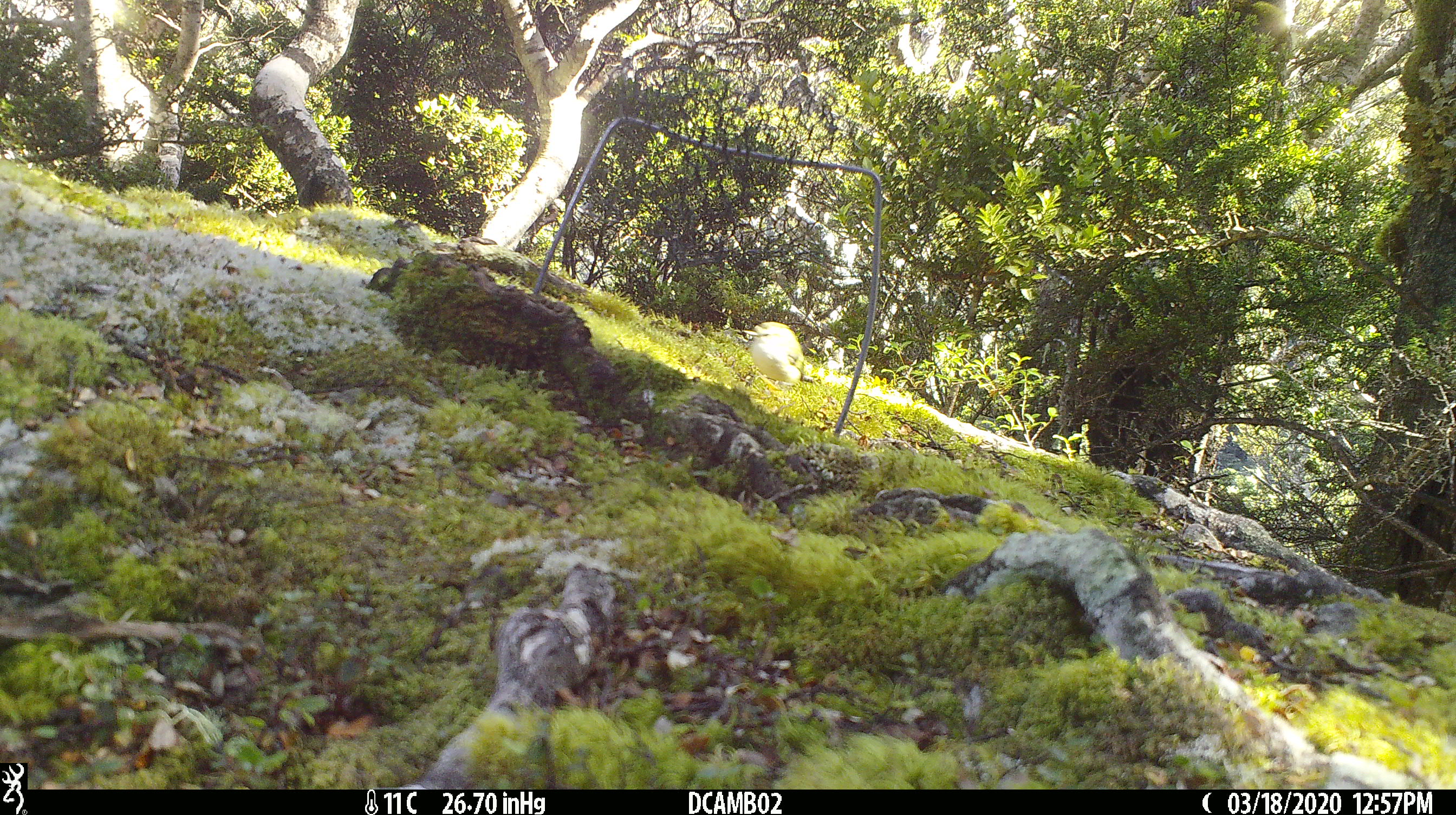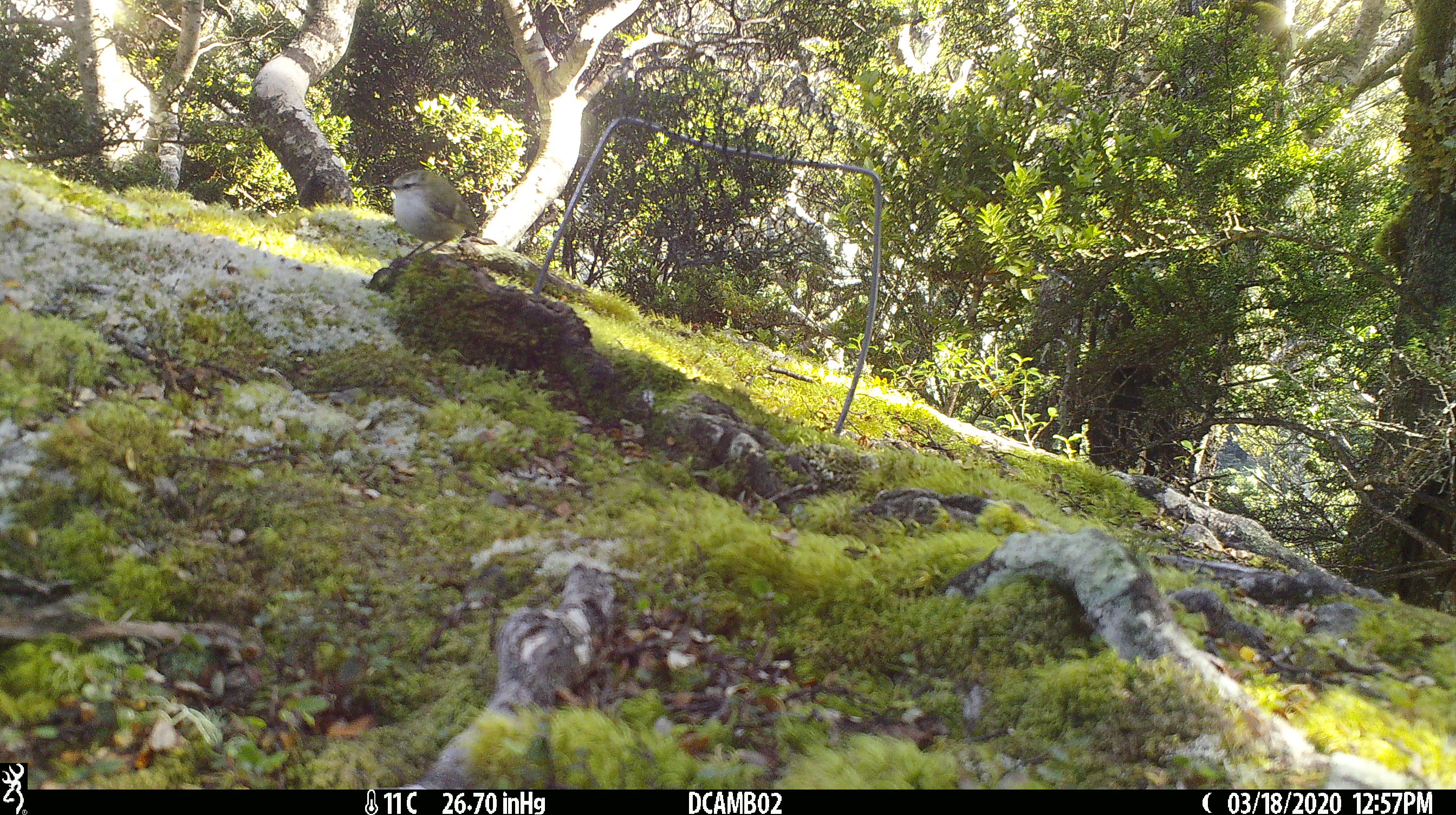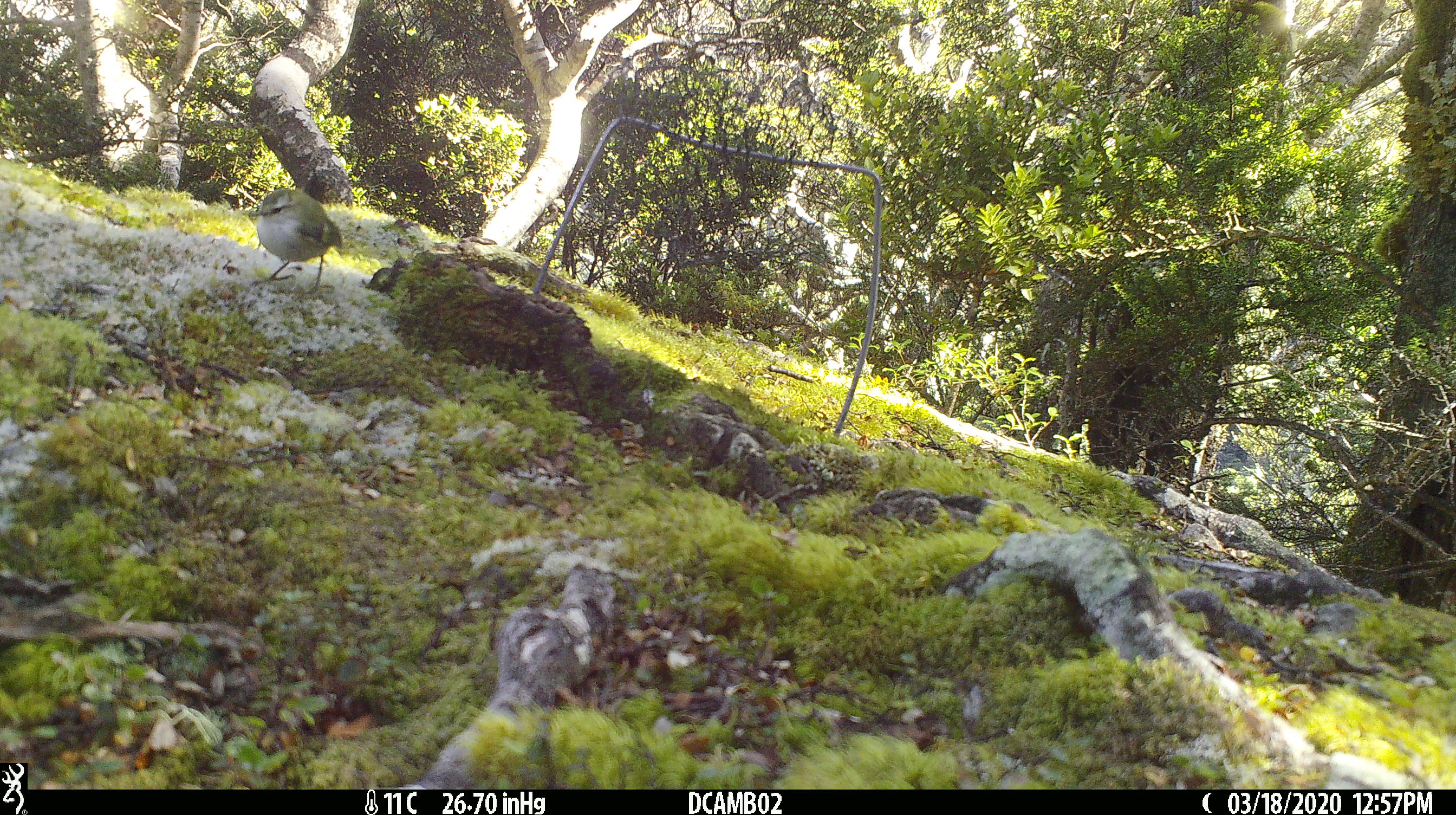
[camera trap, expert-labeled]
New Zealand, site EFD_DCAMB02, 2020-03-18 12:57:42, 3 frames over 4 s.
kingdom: Animalia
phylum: Chordata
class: Aves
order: Passeriformes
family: Acanthisittidae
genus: Acanthisitta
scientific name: Acanthisitta chloris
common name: rifleman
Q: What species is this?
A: Rifleman (Acanthisitta chloris).